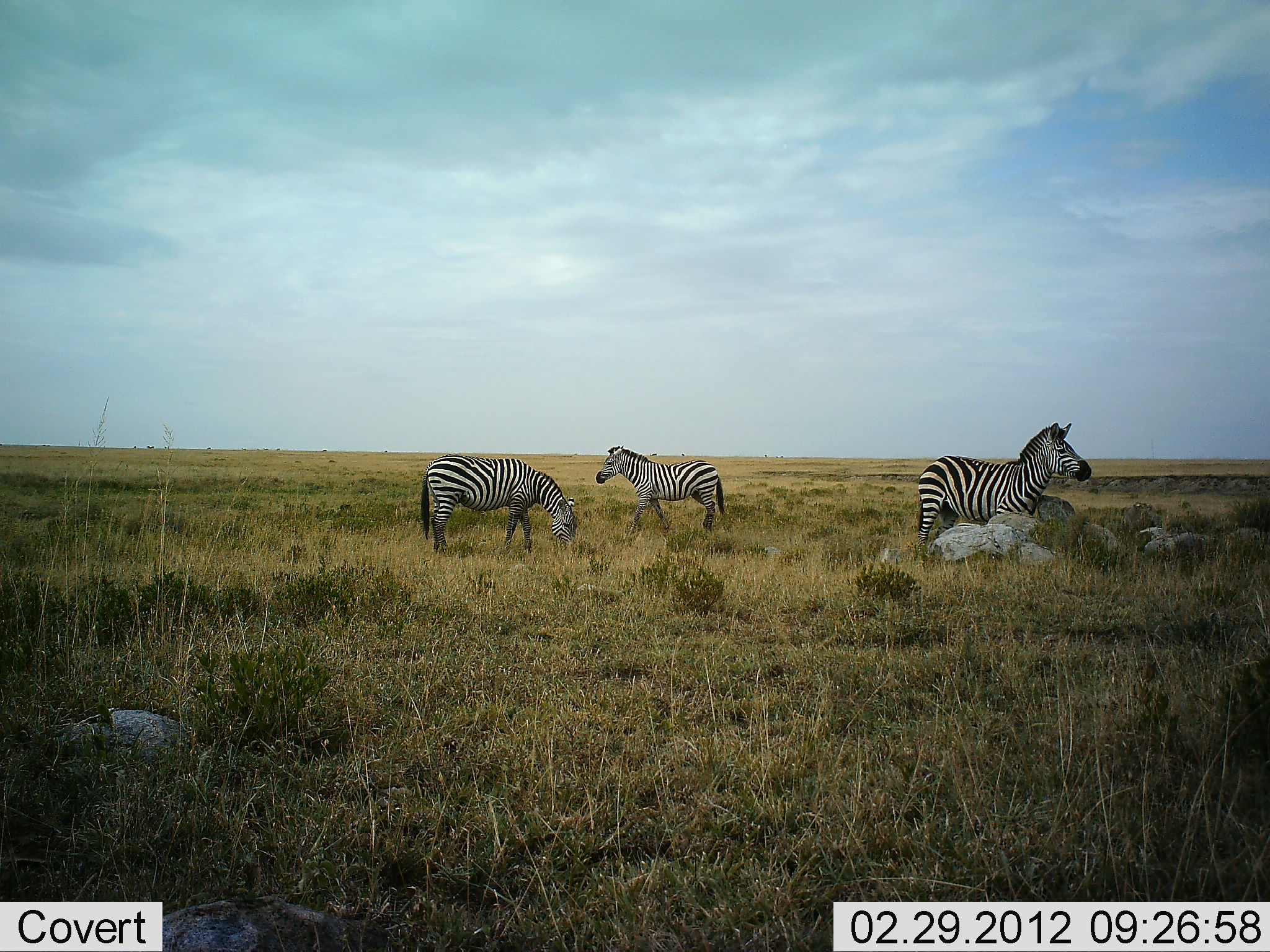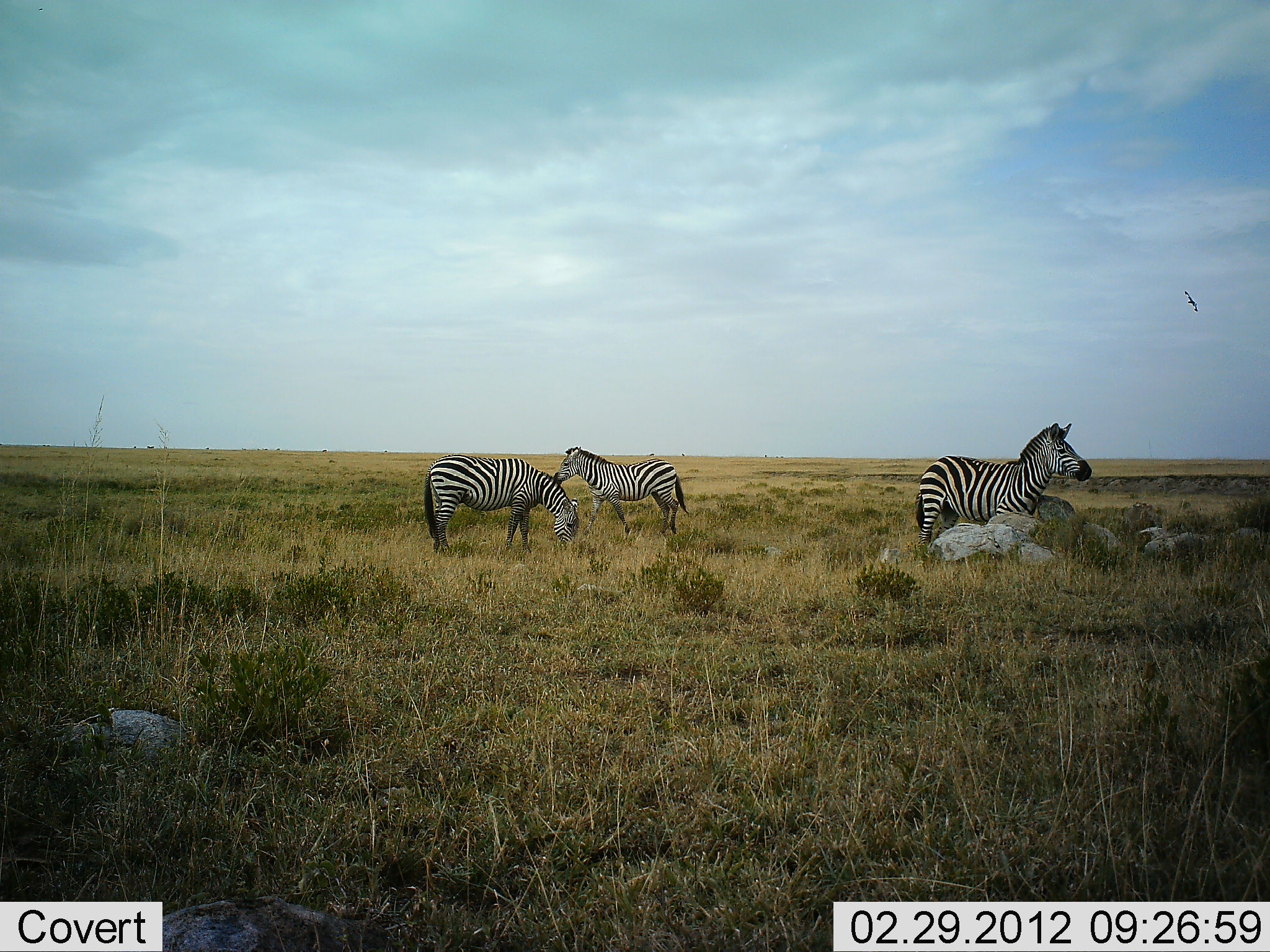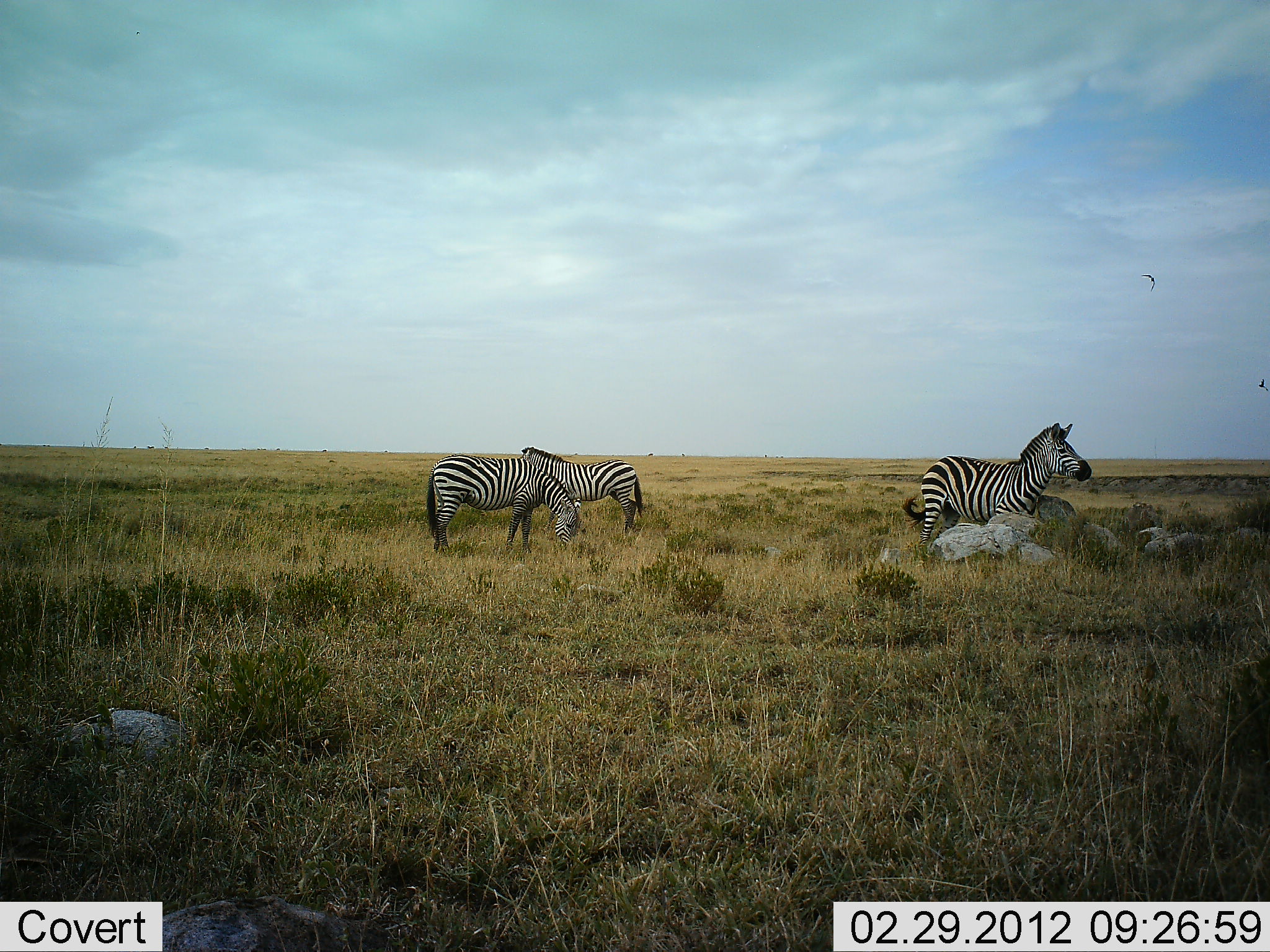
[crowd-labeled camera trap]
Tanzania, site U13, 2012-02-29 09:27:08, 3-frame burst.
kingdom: Animalia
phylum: Chordata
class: Mammalia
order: Perissodactyla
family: Equidae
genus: Equus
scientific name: Equus quagga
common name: plains zebra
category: zebra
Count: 3.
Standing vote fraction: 86%.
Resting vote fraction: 4%.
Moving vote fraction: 61%.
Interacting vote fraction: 4%.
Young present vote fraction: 0%.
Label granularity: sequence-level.